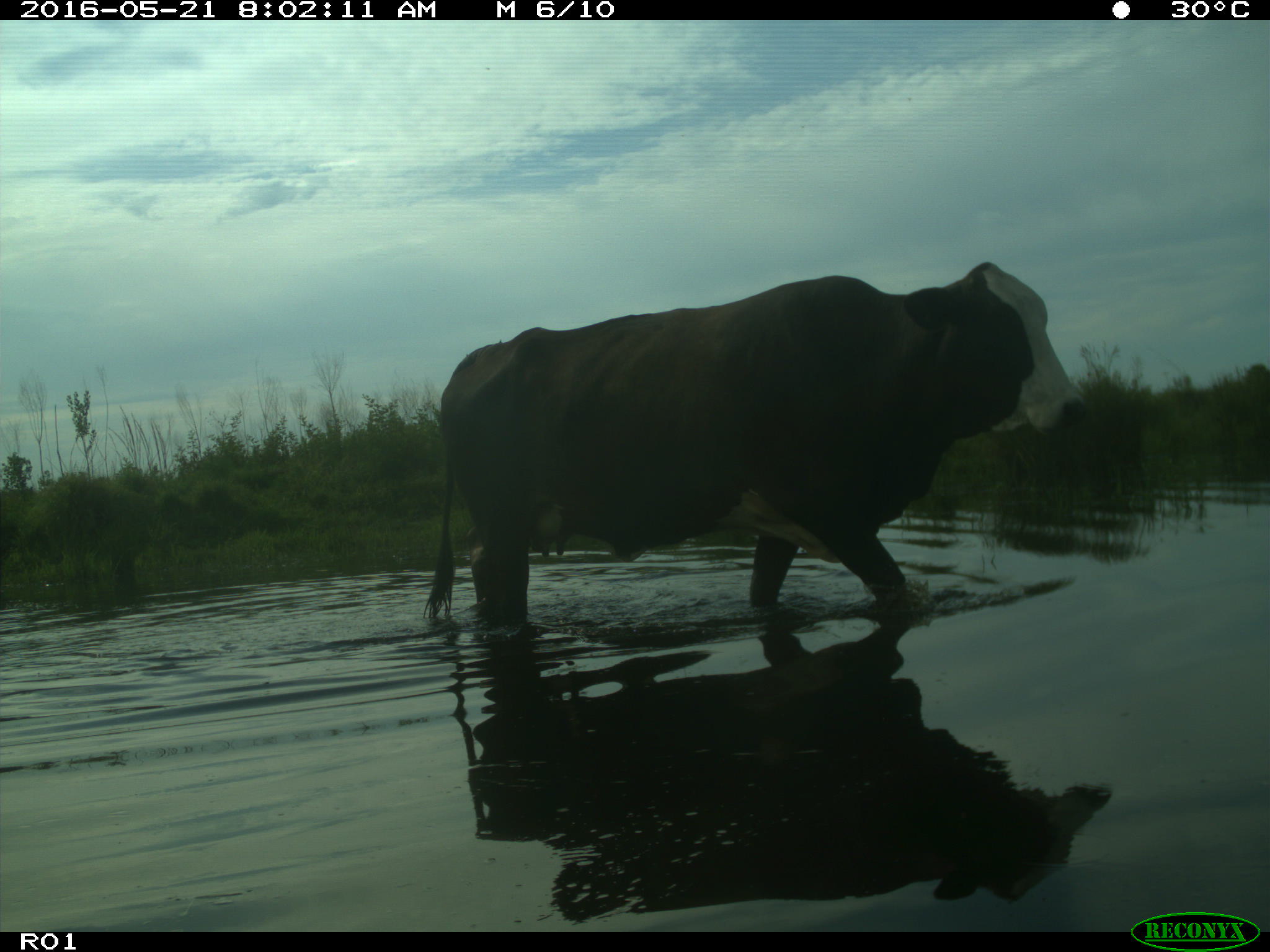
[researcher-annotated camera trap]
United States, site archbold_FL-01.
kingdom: Animalia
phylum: Chordata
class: Mammalia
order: Artiodactyla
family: Bovidae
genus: Bos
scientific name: Bos taurus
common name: domestic cow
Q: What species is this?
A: Bos taurus (domestic cow).